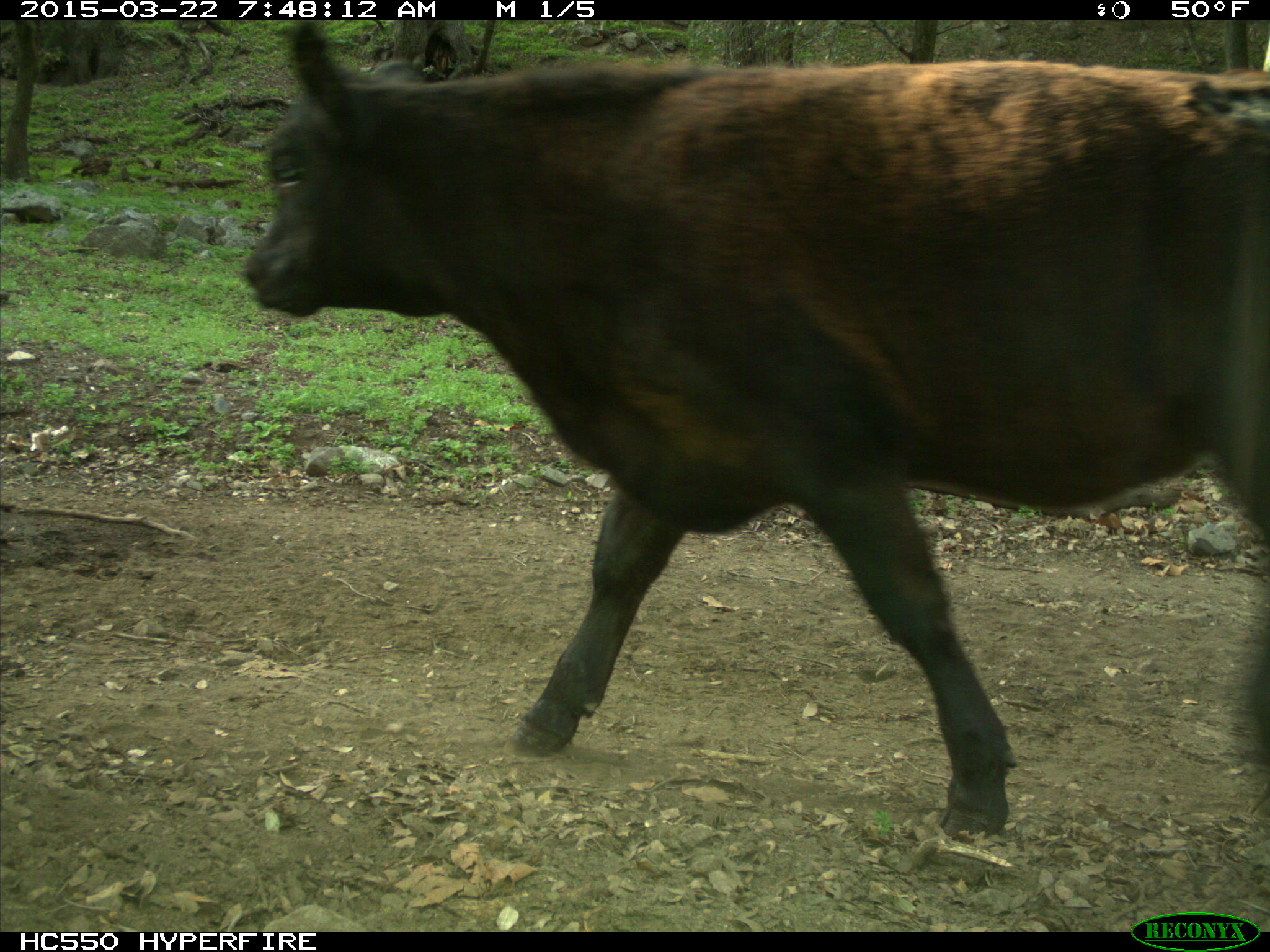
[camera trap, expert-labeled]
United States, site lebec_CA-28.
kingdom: Animalia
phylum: Chordata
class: Mammalia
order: Artiodactyla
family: Bovidae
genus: Bos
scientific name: Bos taurus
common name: domestic cow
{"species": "Bos taurus (domestic cow)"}